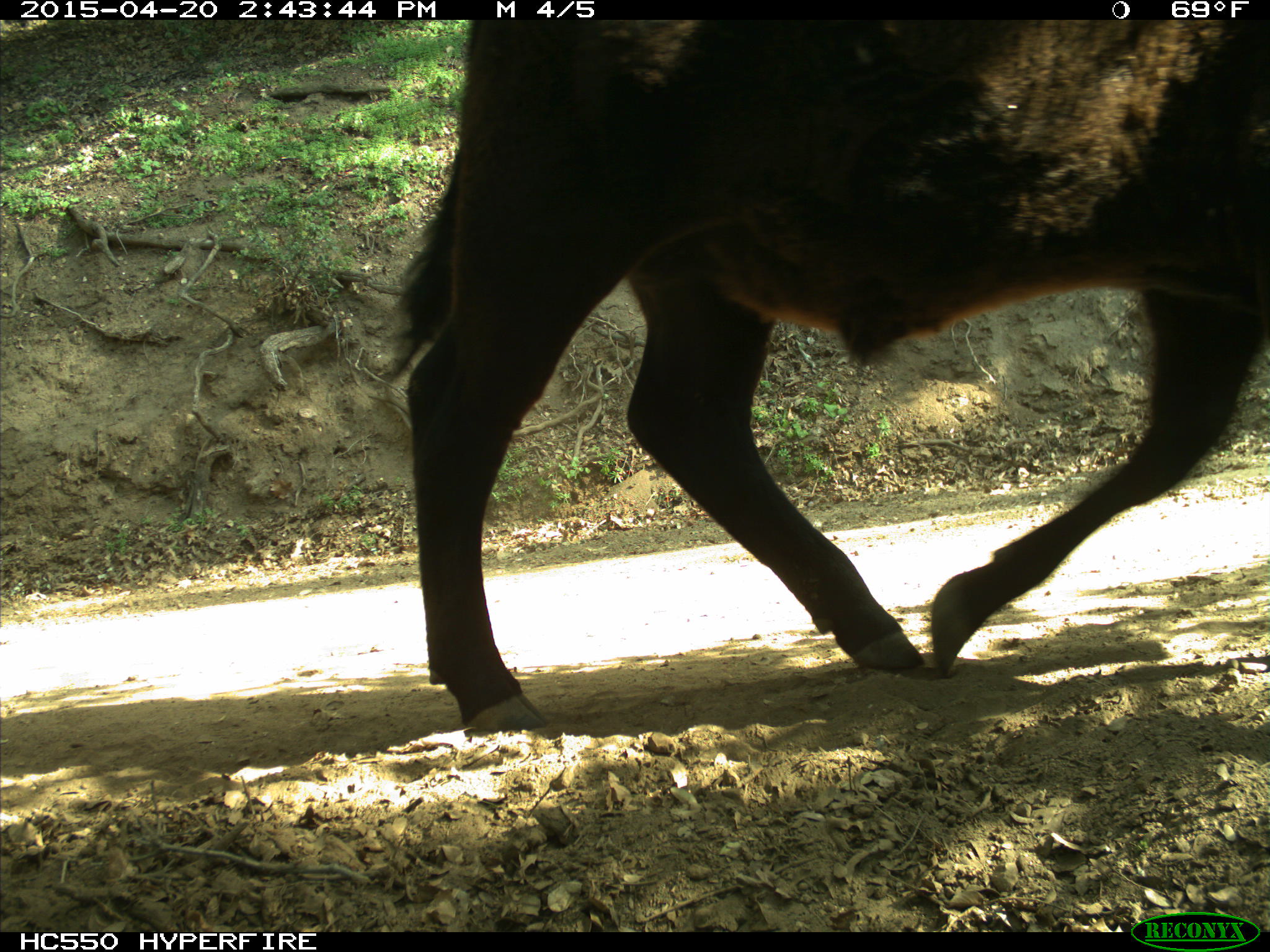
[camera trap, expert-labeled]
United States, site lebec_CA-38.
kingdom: Animalia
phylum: Chordata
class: Mammalia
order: Artiodactyla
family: Bovidae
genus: Bos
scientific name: Bos taurus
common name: domestic cow